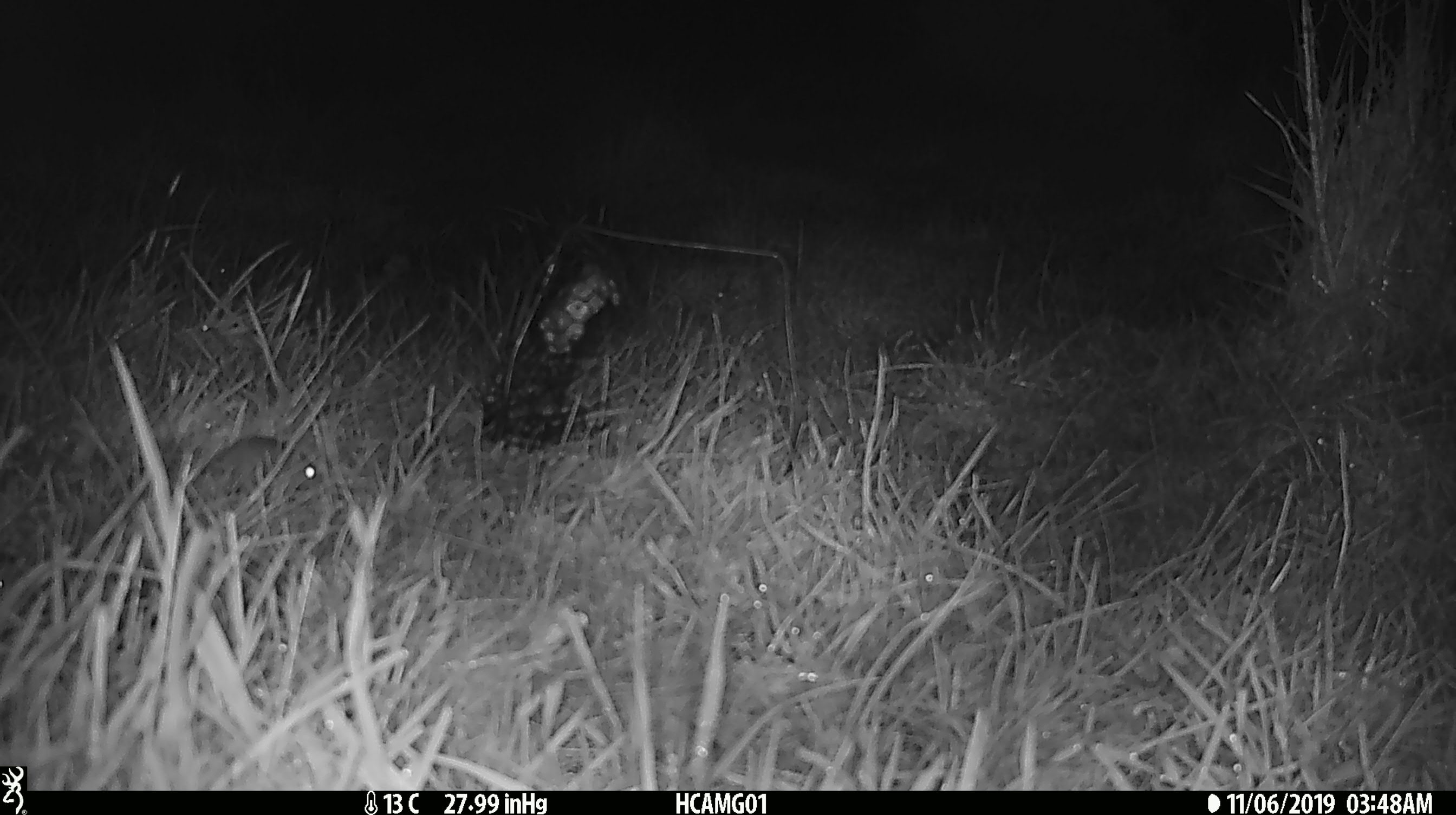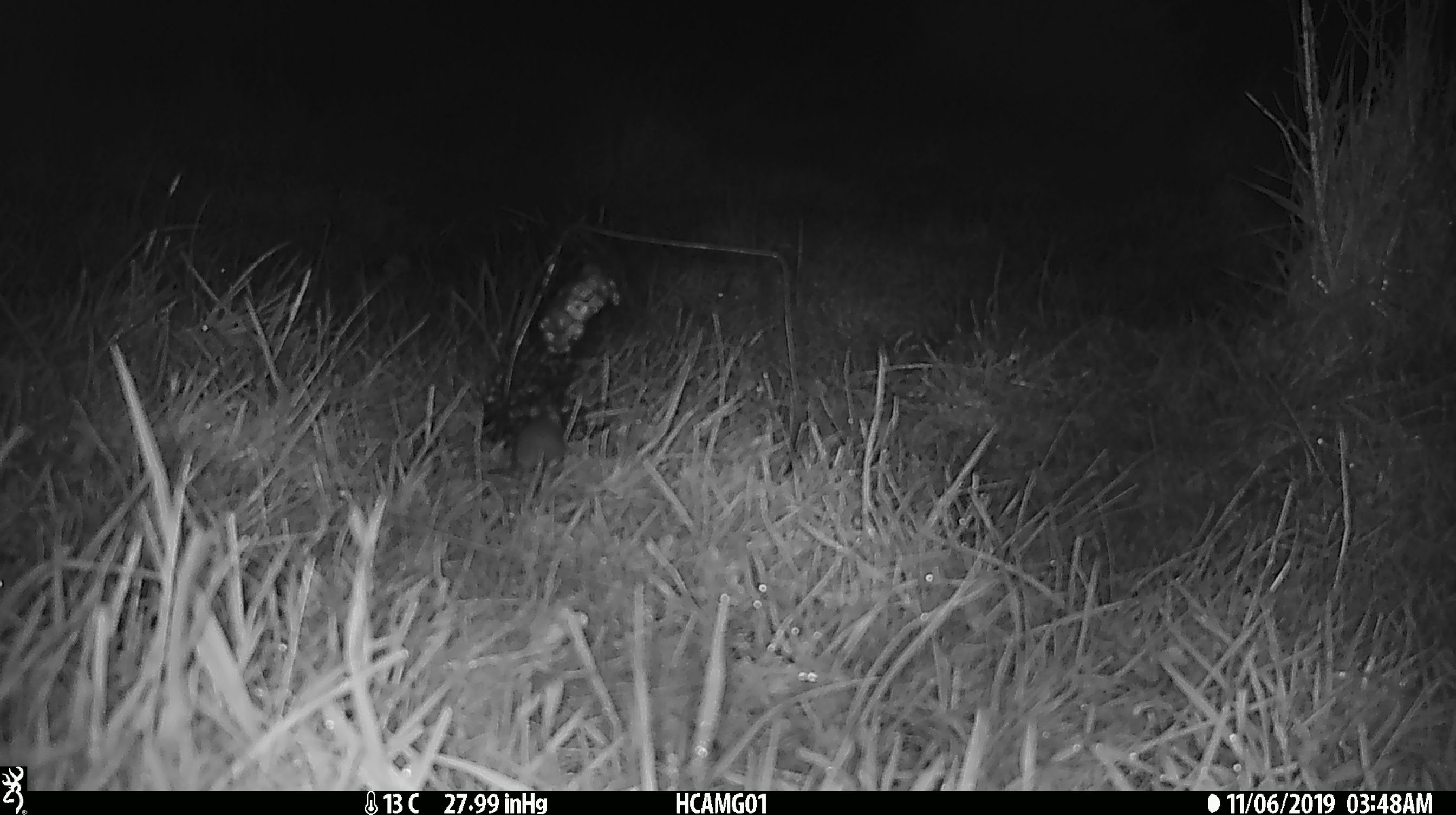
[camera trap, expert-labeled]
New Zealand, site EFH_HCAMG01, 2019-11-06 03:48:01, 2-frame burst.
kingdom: Animalia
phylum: Chordata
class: Mammalia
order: Rodentia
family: Muridae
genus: Mus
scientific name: Mus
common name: mouse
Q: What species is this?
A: Mouse (Mus).